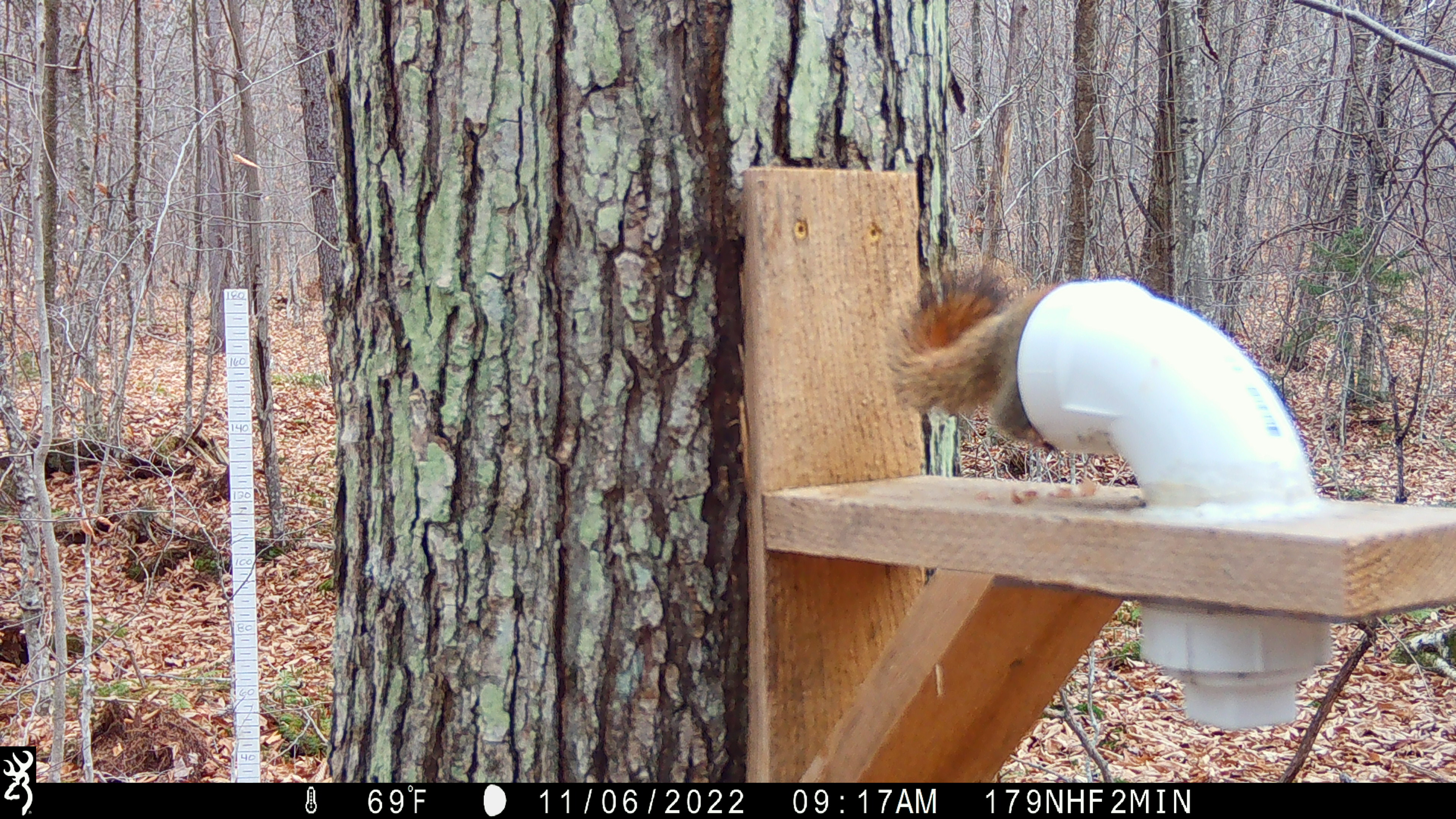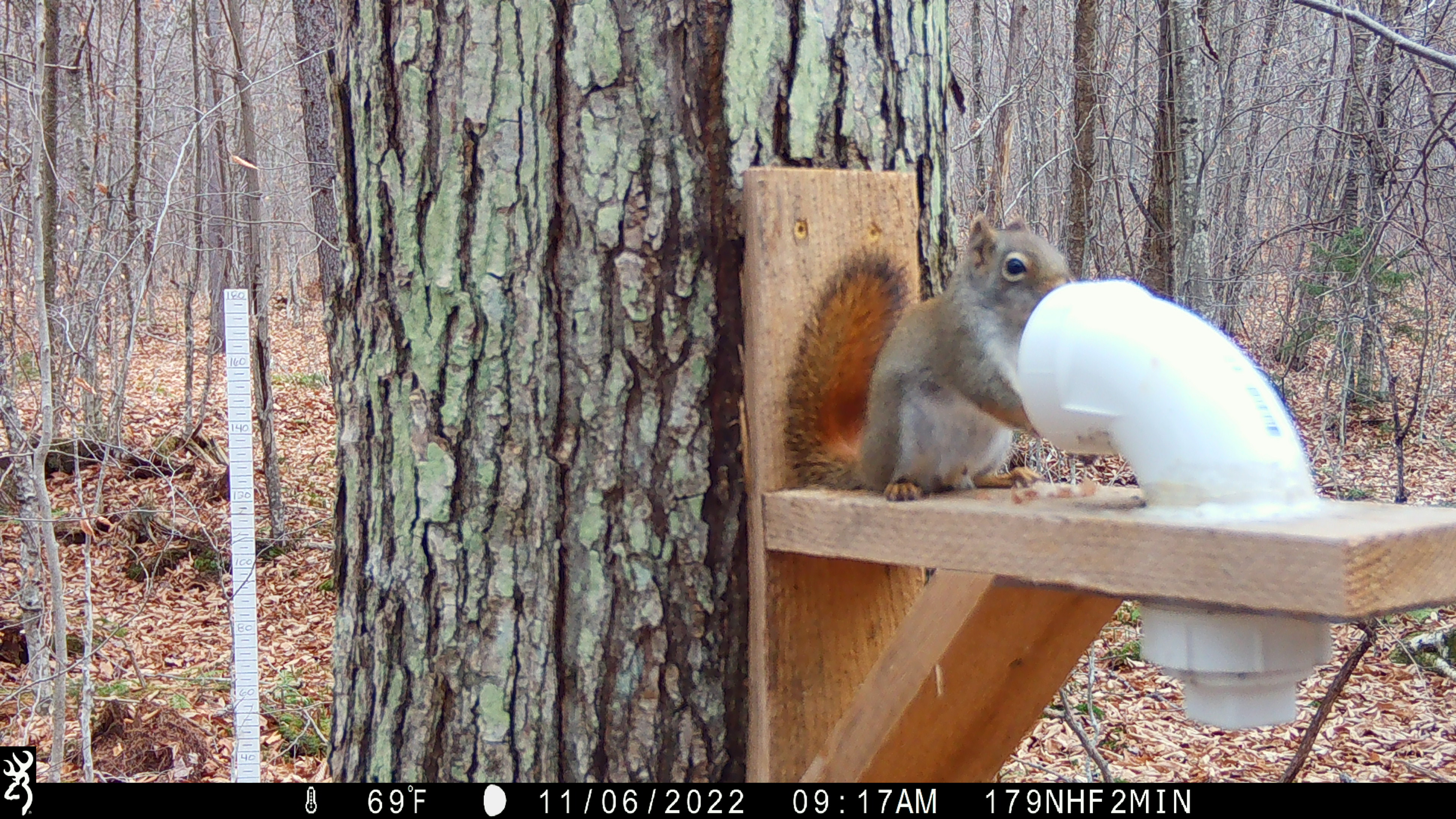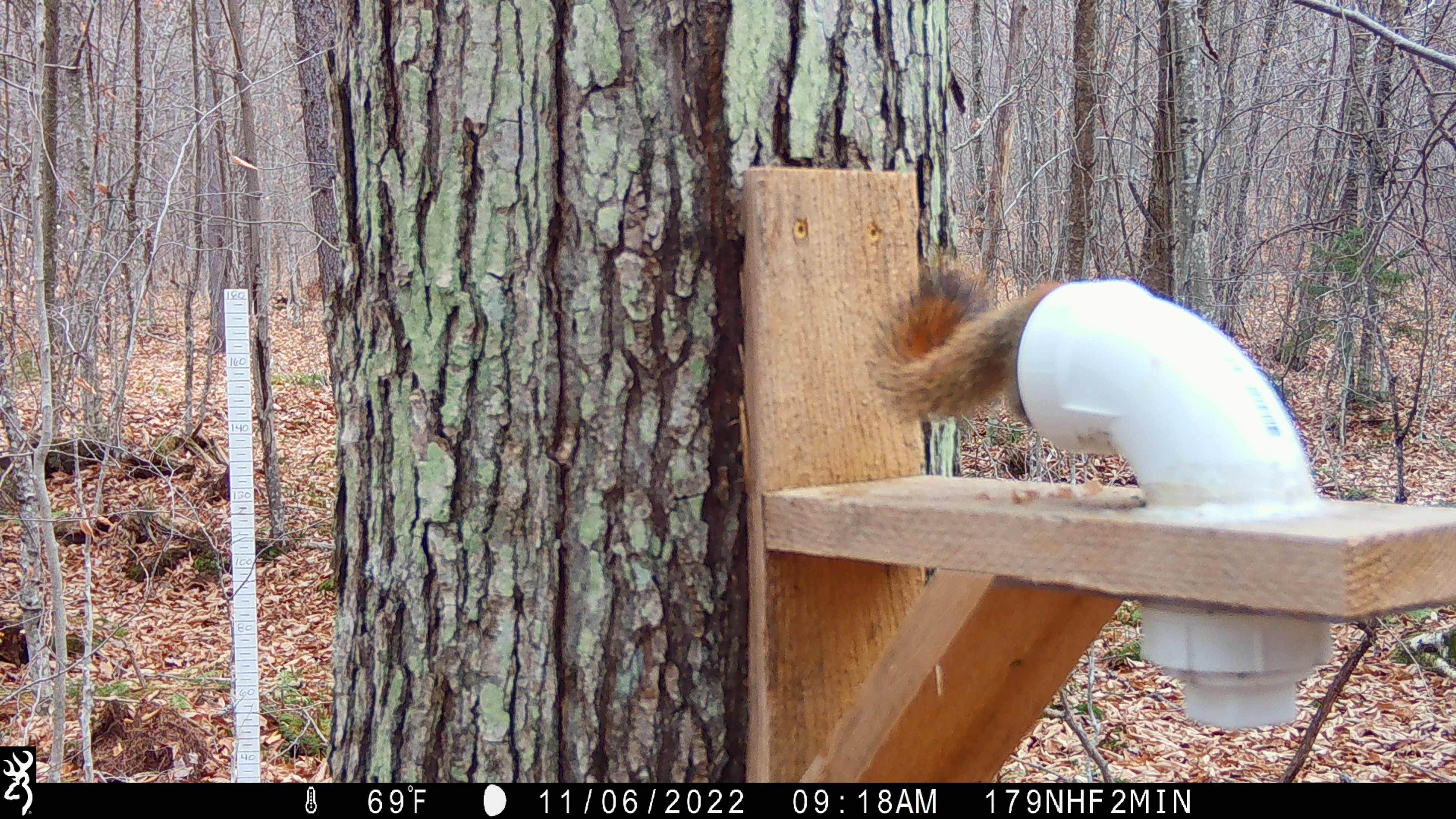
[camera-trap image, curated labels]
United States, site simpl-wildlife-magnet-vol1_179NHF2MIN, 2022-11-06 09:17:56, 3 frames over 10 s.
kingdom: Animalia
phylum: Chordata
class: Mammalia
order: Rodentia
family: Sciuridae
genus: Tamiasciurus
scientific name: Tamiasciurus hudsonicus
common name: red squirrel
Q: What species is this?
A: Red squirrel (Tamiasciurus hudsonicus).